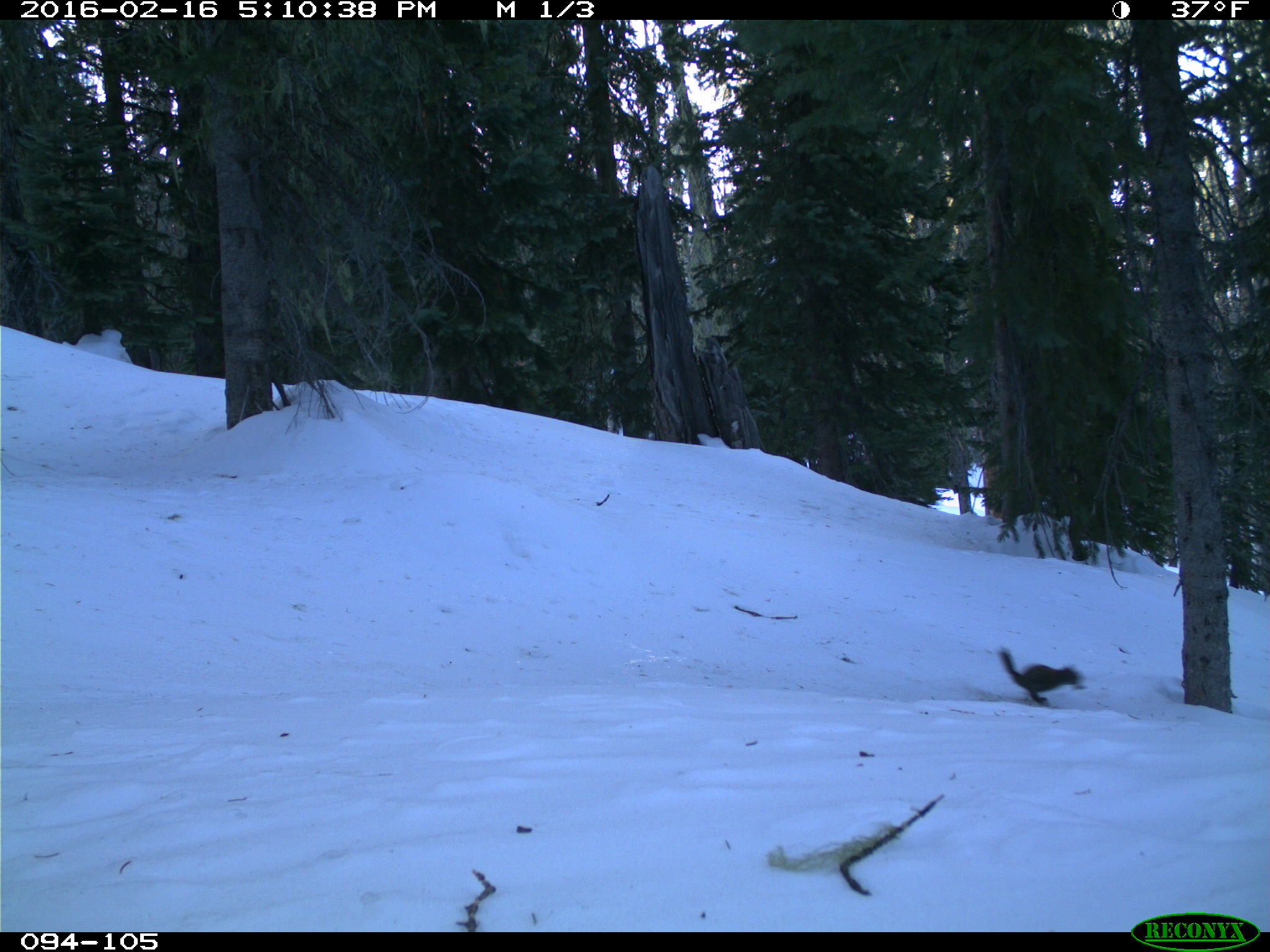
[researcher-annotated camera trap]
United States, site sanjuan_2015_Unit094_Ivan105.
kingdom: Animalia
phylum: Chordata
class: Mammalia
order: Rodentia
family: Sciuridae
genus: Tamiasciurus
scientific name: Tamiasciurus hudsonicus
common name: american red squirrel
Tamiasciurus hudsonicus (american red squirrel).